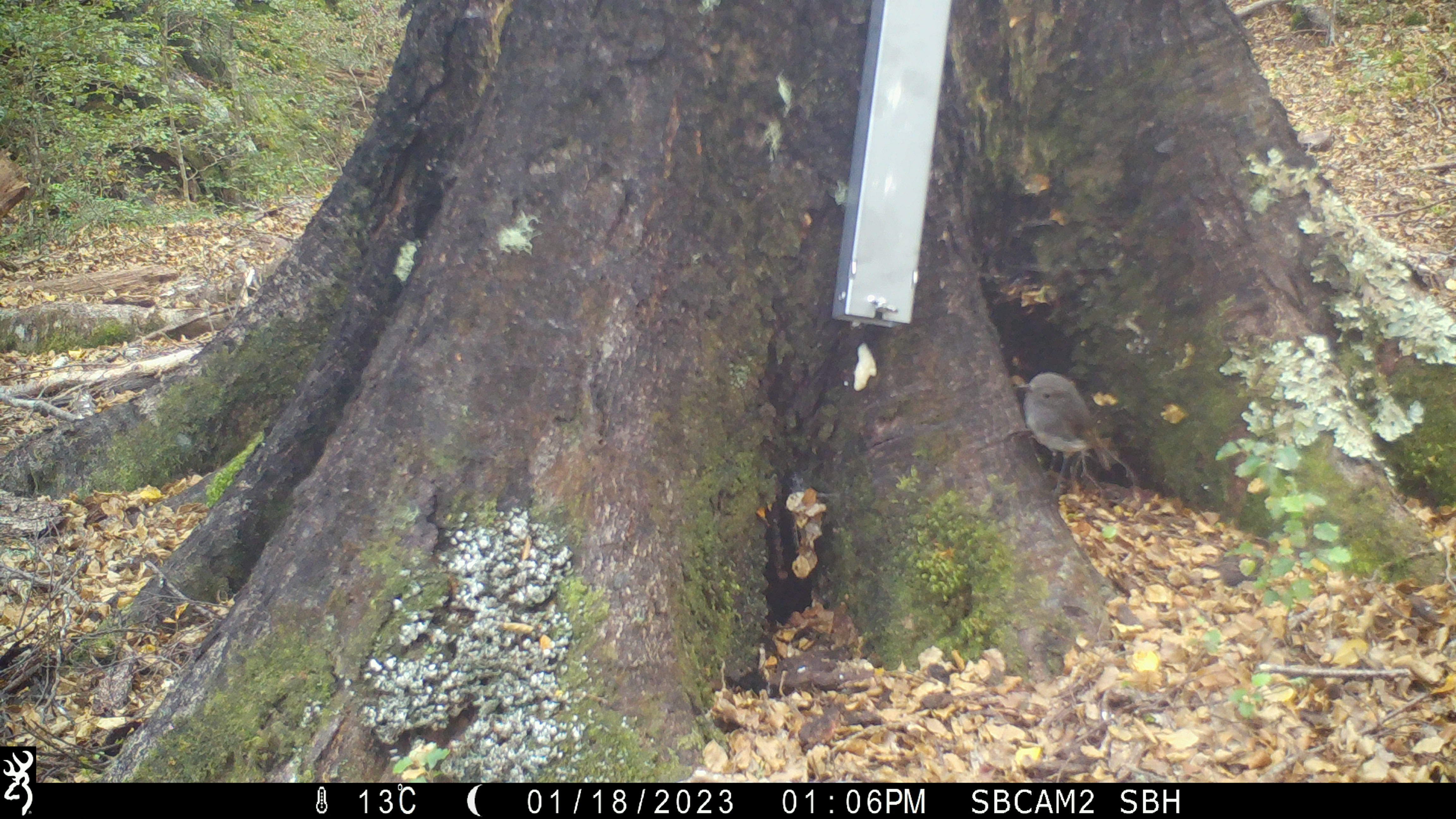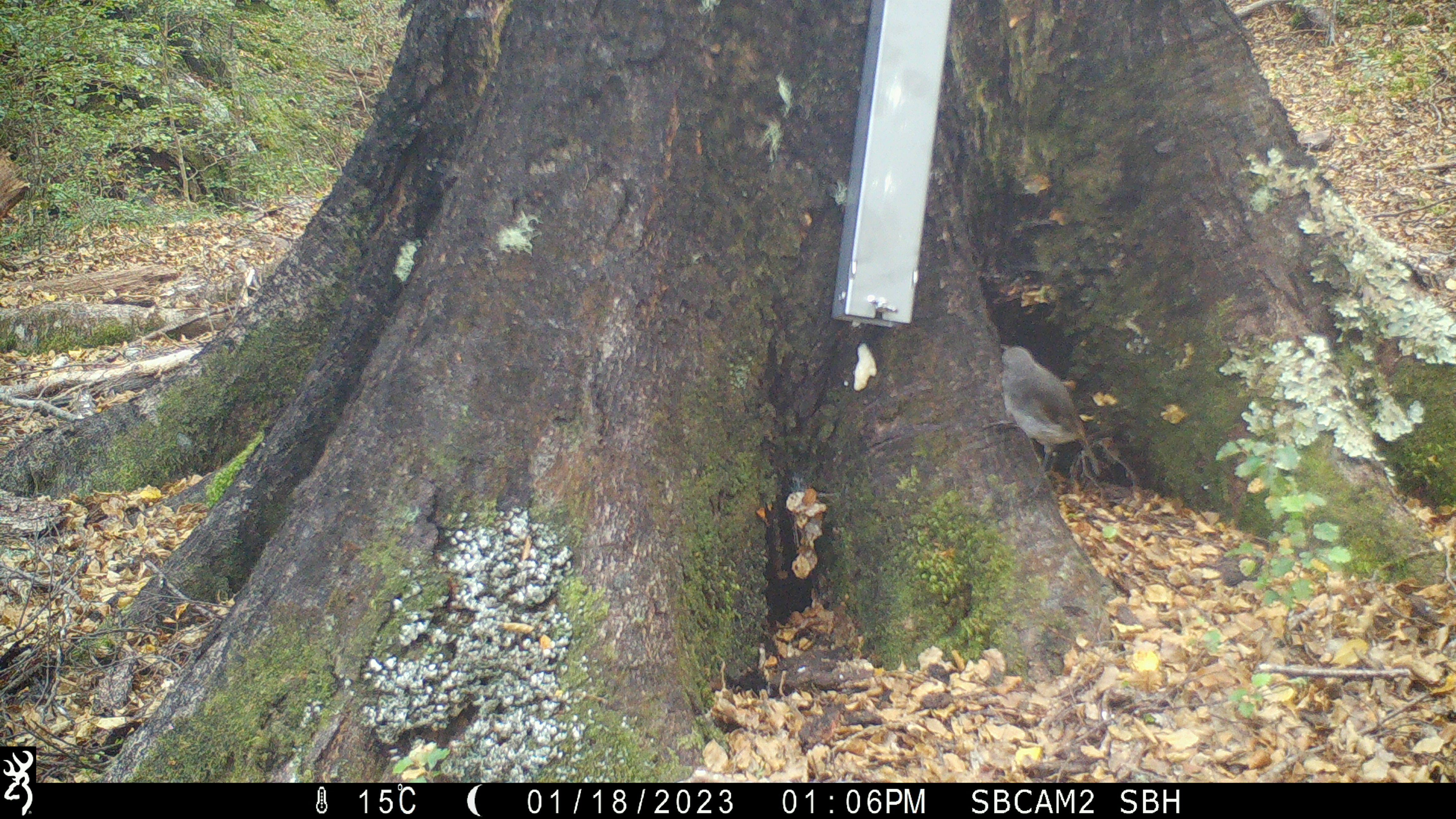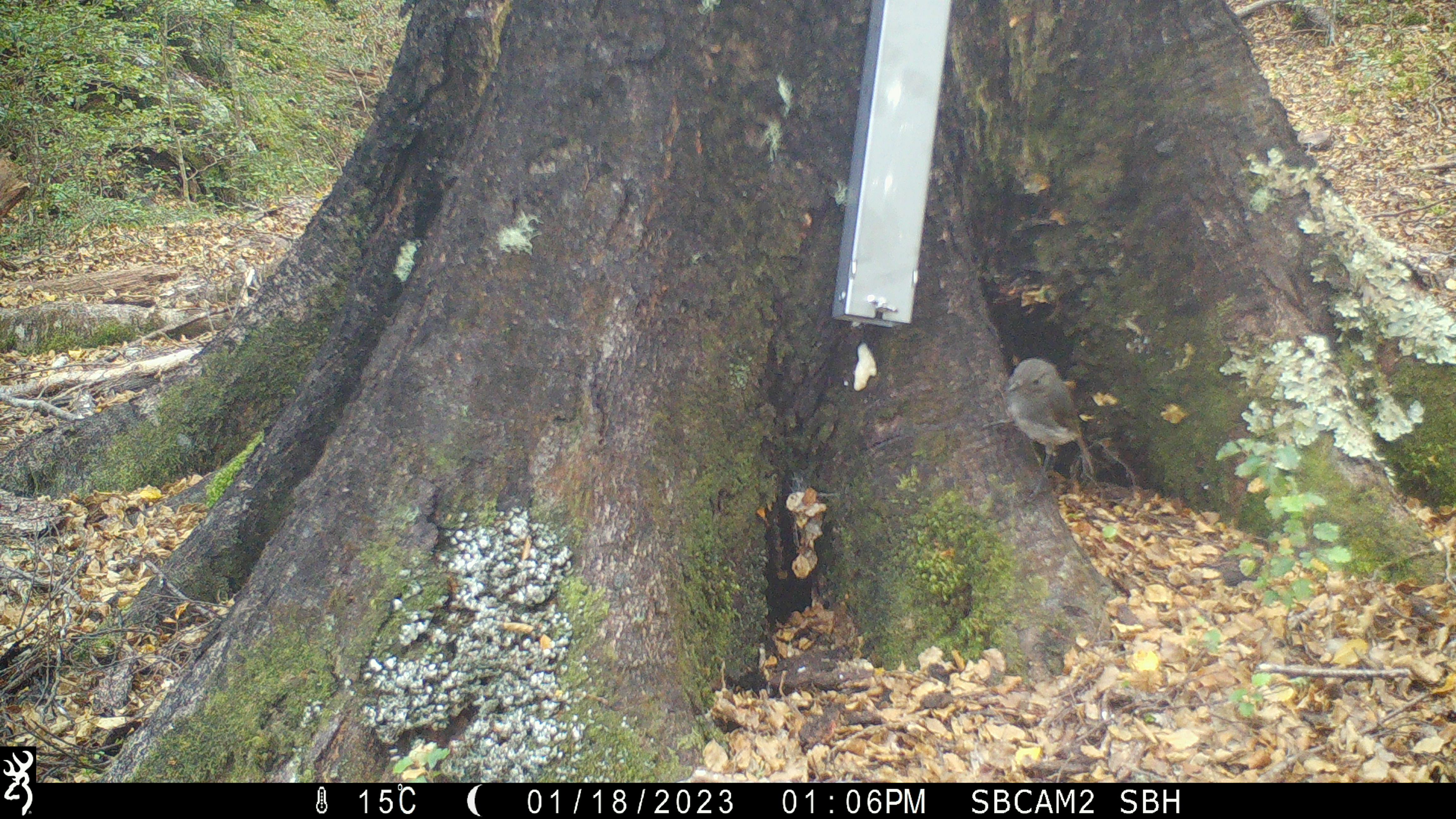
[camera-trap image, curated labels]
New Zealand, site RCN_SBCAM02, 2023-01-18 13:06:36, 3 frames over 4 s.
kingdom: Animalia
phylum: Chordata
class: Aves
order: Passeriformes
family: Petroicidae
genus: Petroica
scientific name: Petroica australis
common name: new zealand robin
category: robin